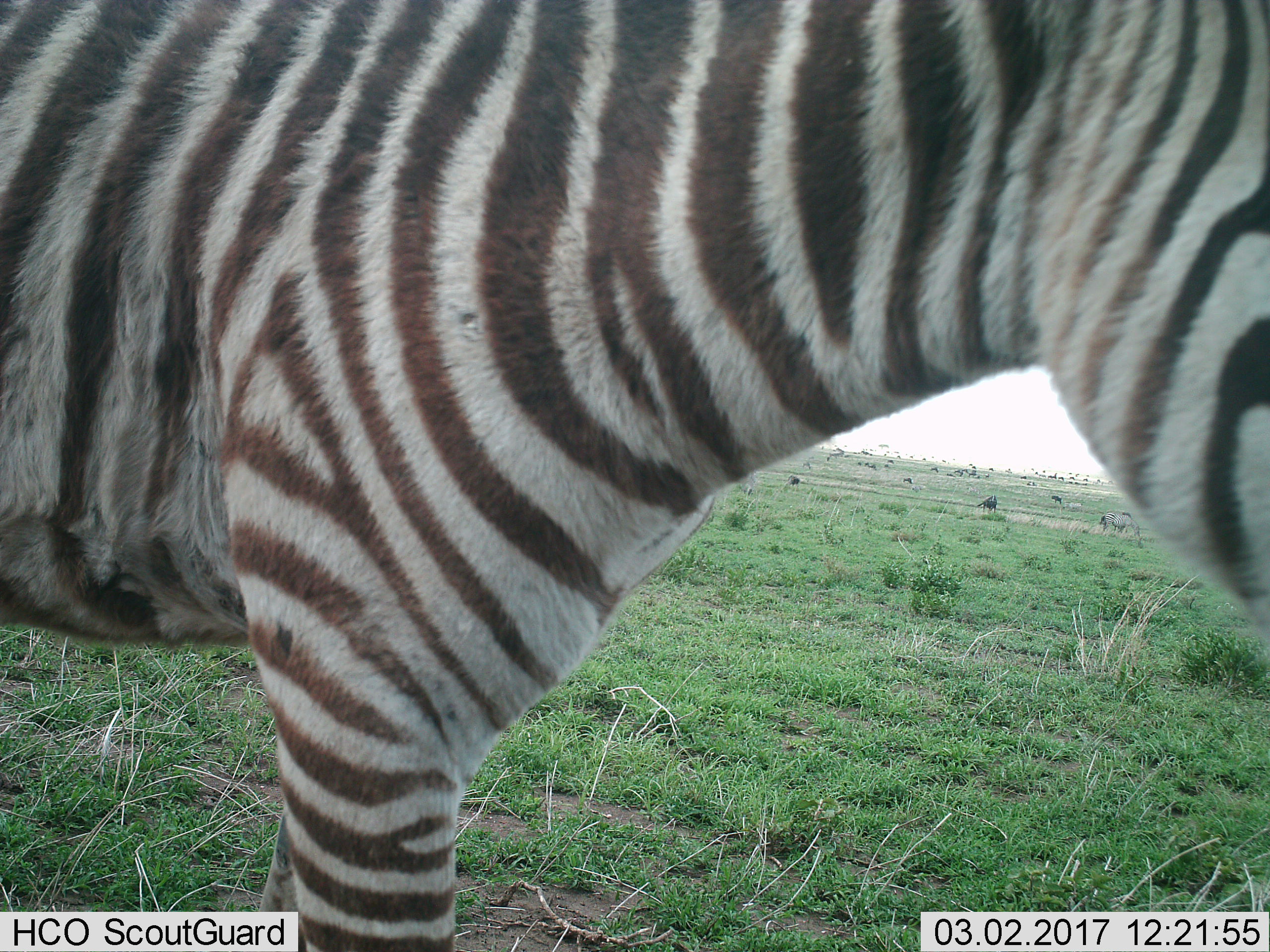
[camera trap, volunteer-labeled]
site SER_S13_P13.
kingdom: Animalia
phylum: Chordata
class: Mammalia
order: Perissodactyla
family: Equidae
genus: Equus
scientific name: Equus quagga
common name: plains zebra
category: zebraplains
Zebraplains (plains zebra) (Equus quagga), count 3. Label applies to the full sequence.